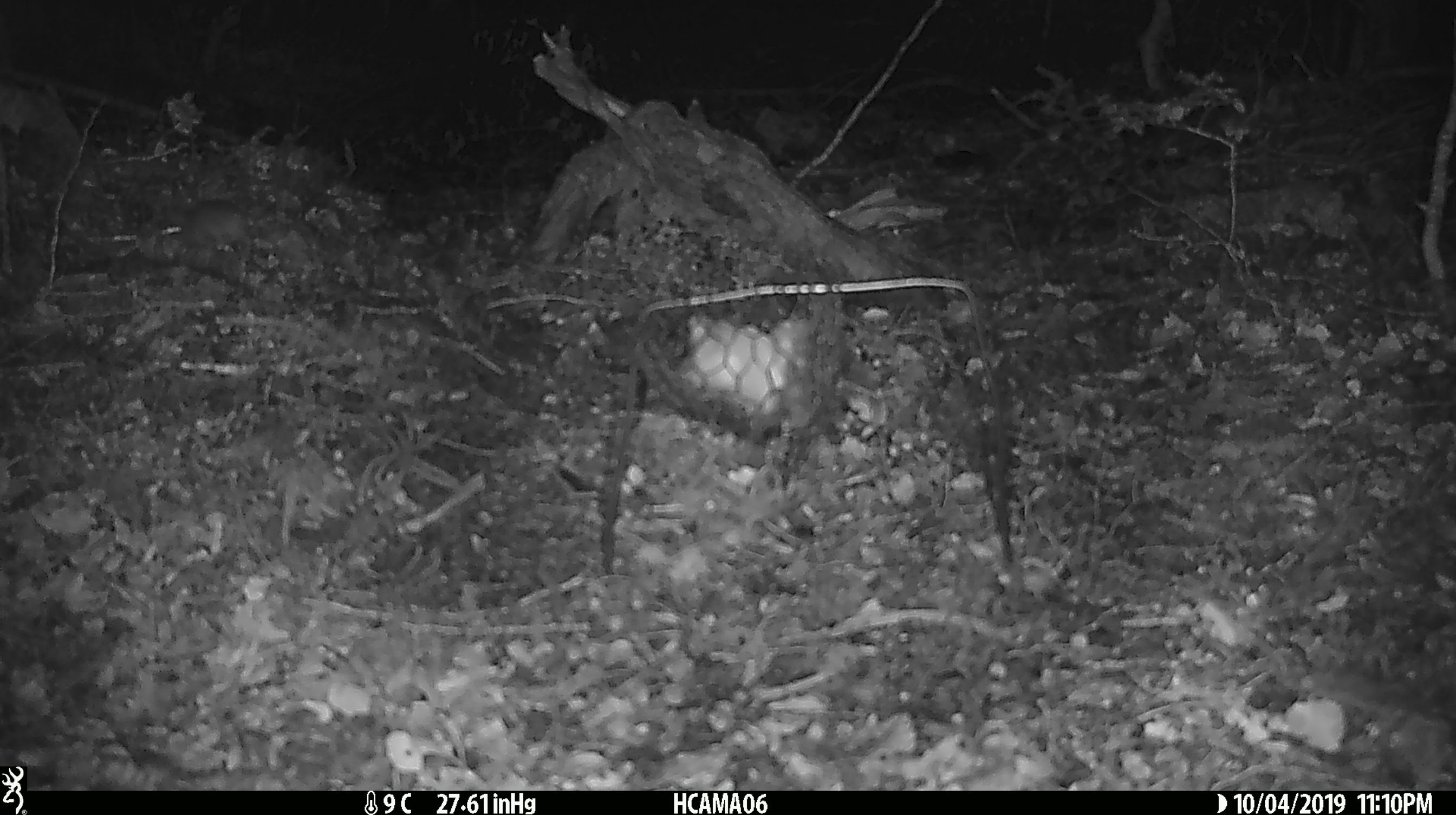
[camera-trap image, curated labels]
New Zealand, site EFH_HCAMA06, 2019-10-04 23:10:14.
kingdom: Animalia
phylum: Chordata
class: Mammalia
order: Rodentia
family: Muridae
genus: Mus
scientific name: Mus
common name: mouse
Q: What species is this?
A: Mouse (Mus).